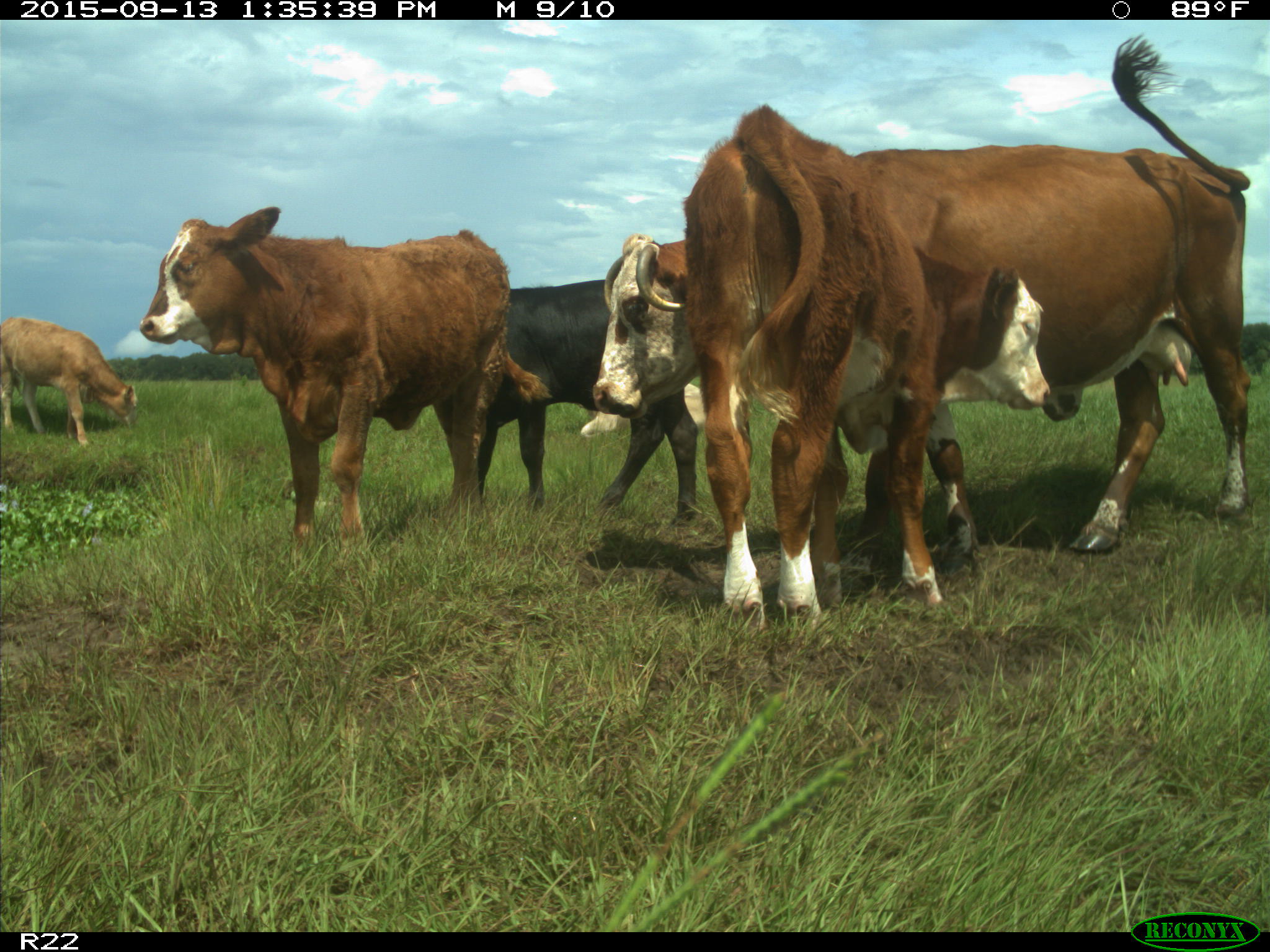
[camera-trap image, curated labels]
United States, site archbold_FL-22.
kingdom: Animalia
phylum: Chordata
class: Mammalia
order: Artiodactyla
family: Bovidae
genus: Bos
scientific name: Bos taurus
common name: domestic cow